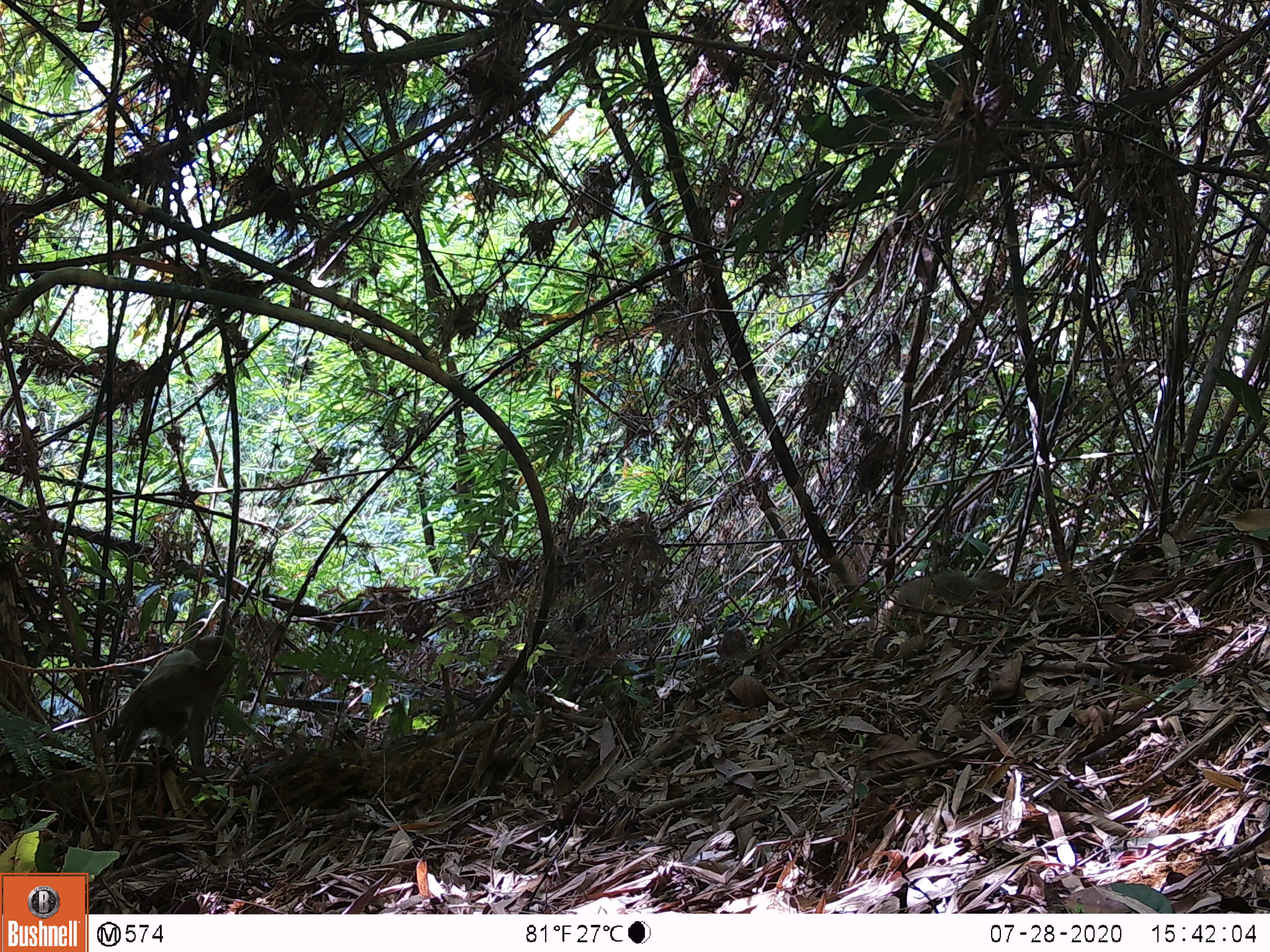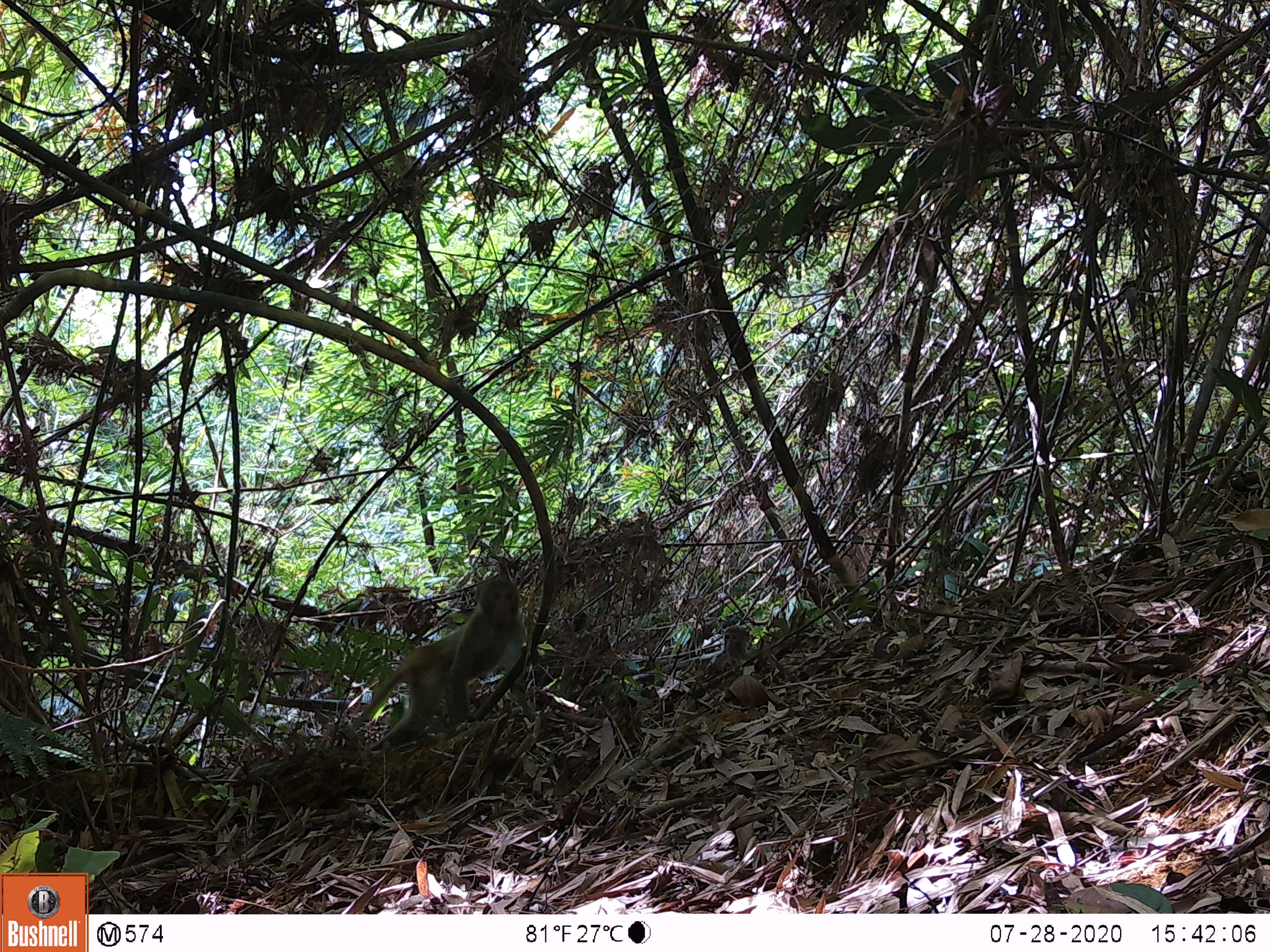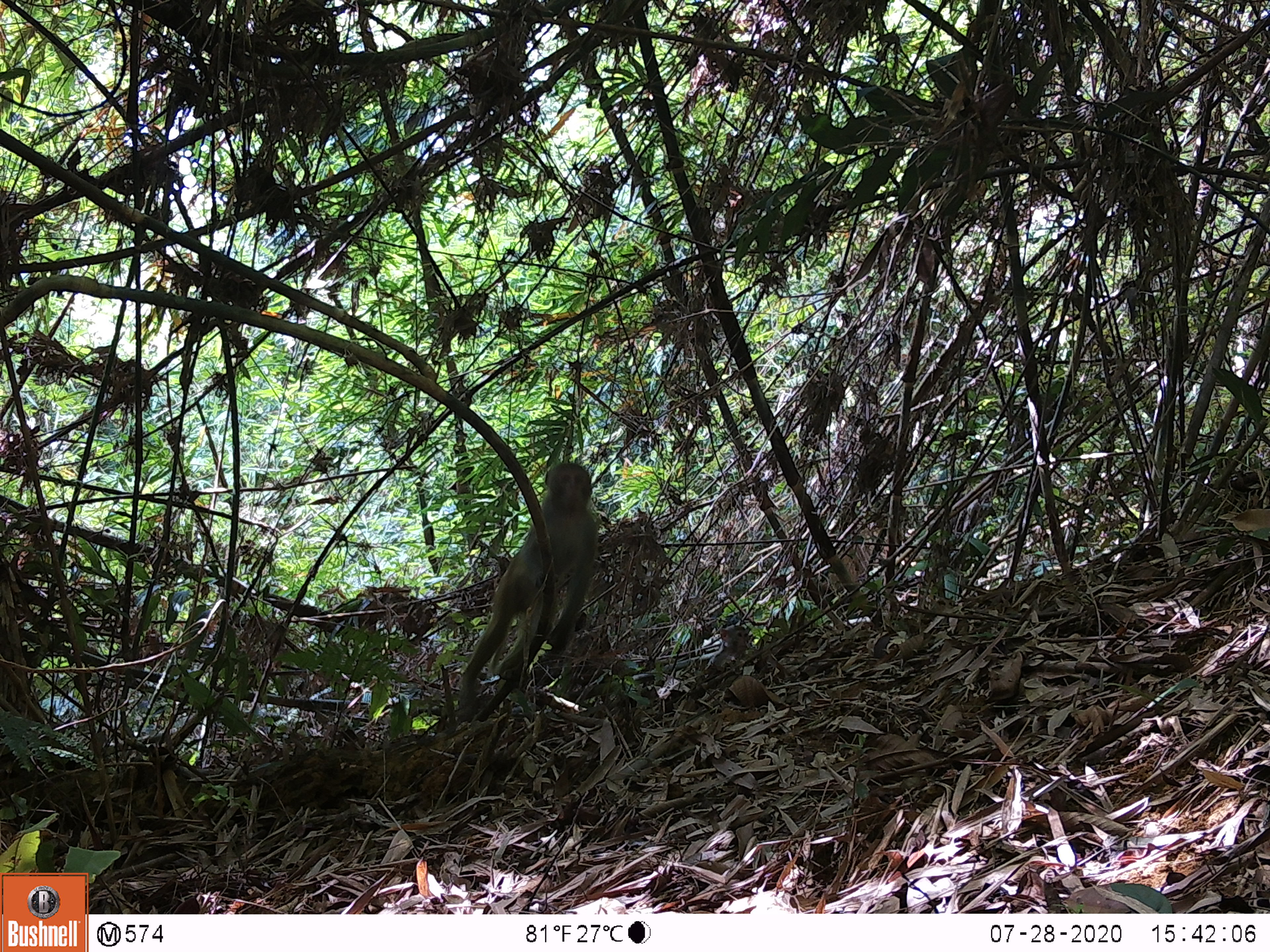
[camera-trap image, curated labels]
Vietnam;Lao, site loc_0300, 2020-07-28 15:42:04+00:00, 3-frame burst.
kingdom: Animalia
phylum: Chordata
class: Mammalia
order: Primates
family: Cercopithecidae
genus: Macaca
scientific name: Macaca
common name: macaques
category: assam or rhesus macaque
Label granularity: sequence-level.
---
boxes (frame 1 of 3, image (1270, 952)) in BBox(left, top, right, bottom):
assam or rhesus macaque: BBox(90, 634, 236, 777); BBox(882, 567, 1008, 619)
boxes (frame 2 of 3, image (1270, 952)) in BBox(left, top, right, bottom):
assam or rhesus macaque: BBox(352, 575, 530, 751); BBox(706, 625, 751, 671)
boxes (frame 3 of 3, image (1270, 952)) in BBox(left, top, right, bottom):
assam or rhesus macaque: BBox(454, 461, 600, 719); BBox(705, 624, 749, 668)